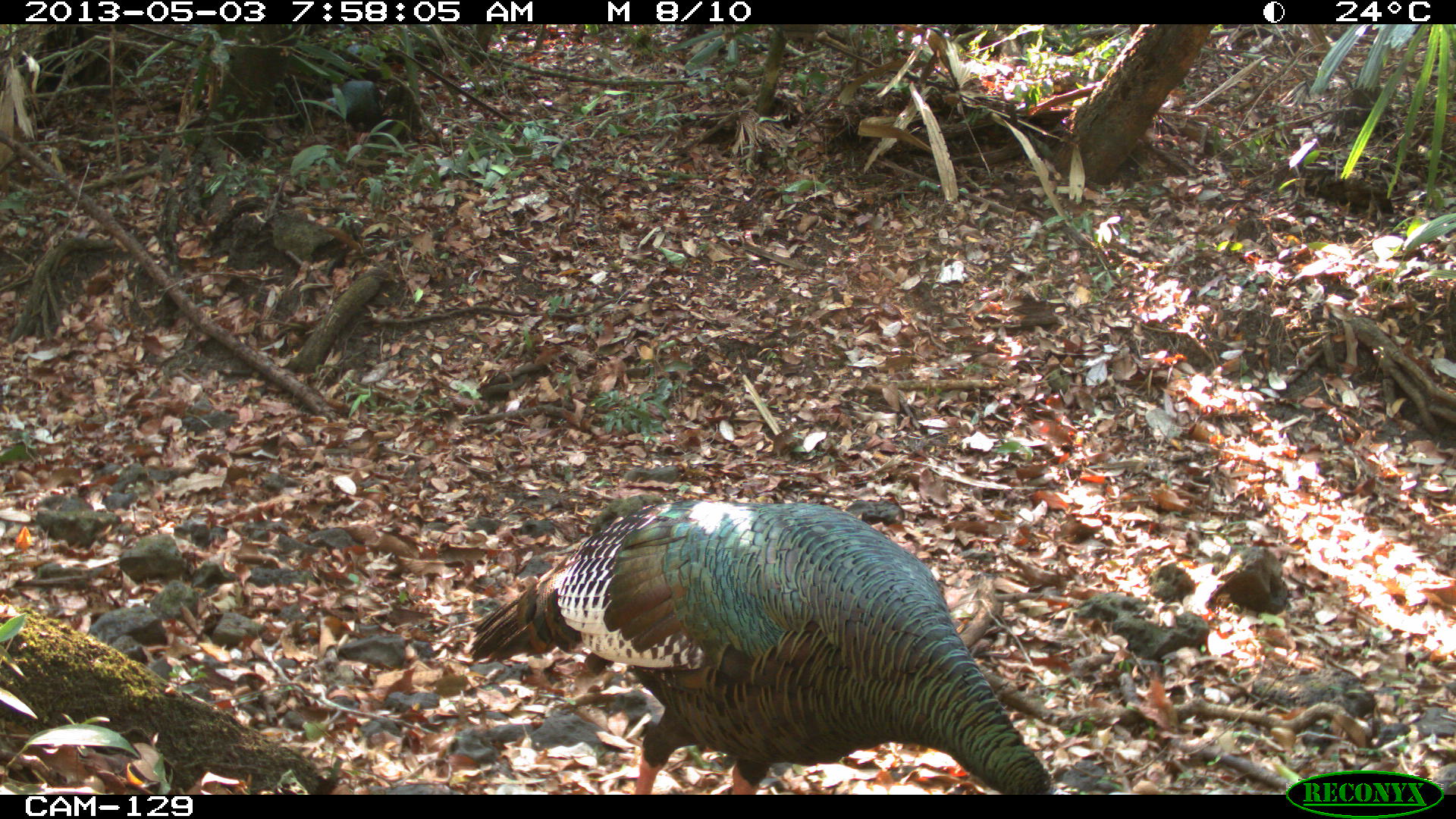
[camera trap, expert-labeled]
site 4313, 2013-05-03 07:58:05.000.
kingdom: Animalia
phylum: Chordata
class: Aves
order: Galliformes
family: Phasianidae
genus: Meleagris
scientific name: Meleagris ocellata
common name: ocellated turkey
Meleagris ocellata (ocellated turkey), count 3.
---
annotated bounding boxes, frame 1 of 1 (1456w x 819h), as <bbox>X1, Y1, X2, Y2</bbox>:
meleagris ocellata: <bbox>468, 497, 1058, 795</bbox>; <bbox>323, 80, 385, 144</bbox>